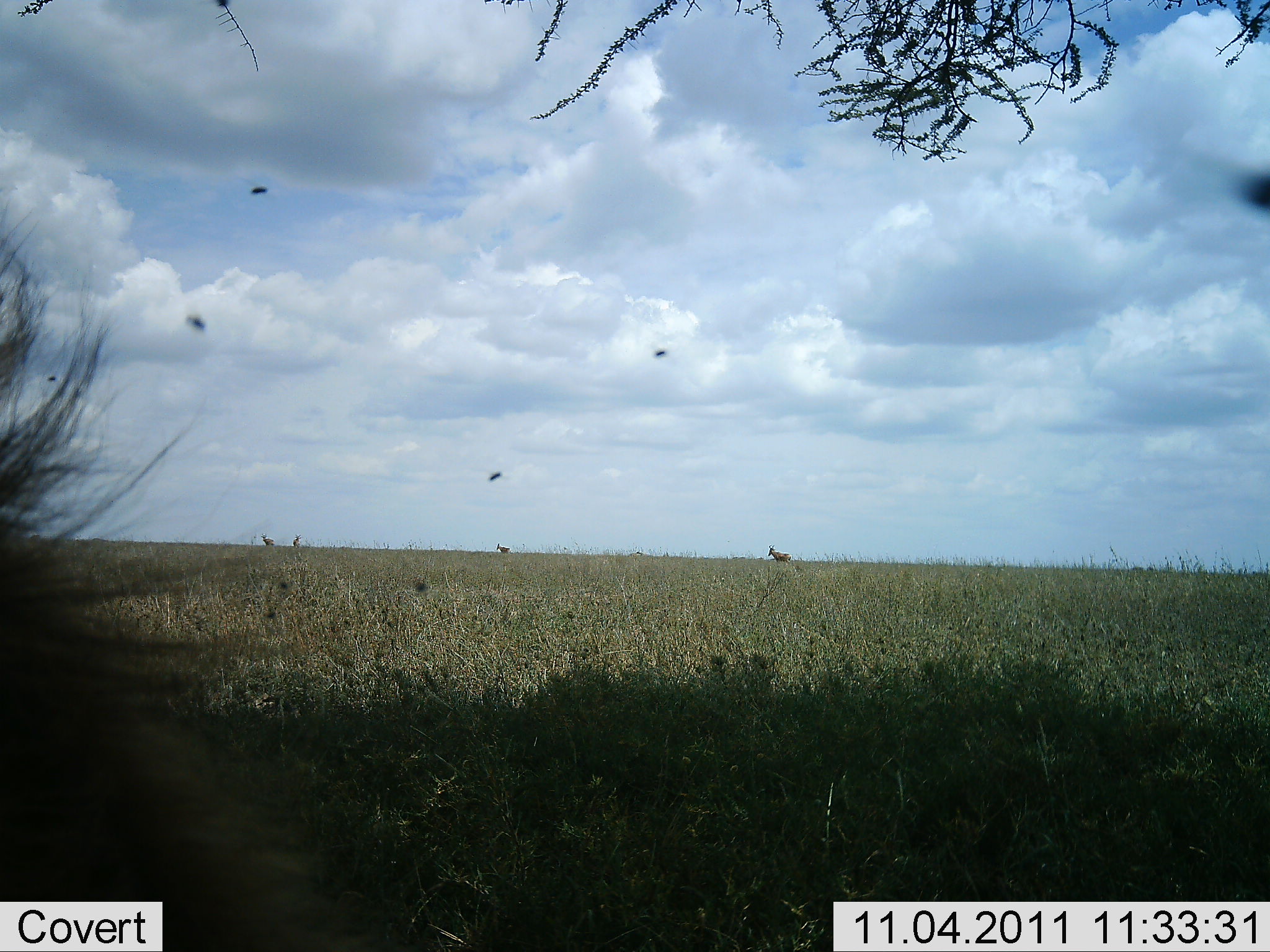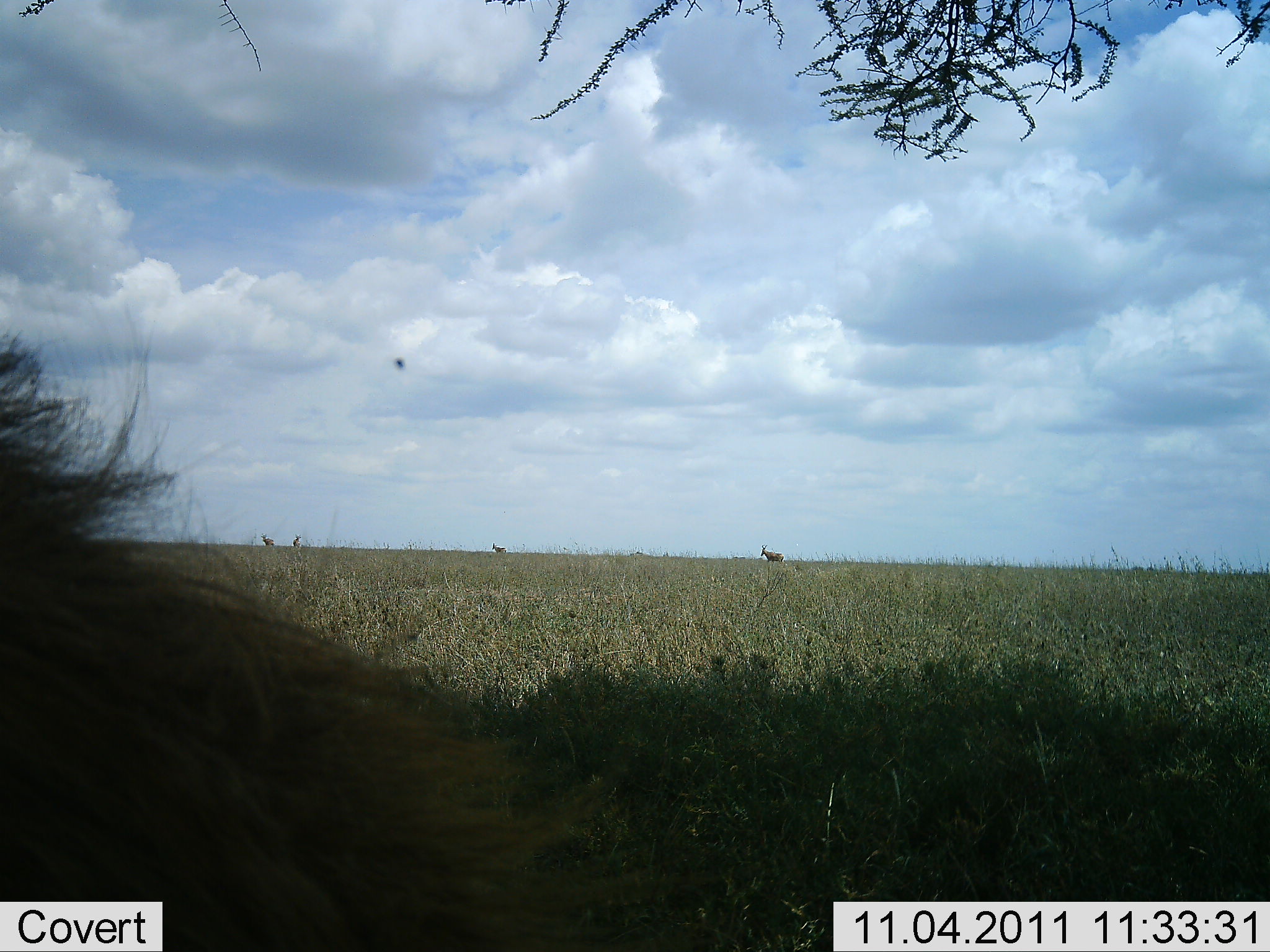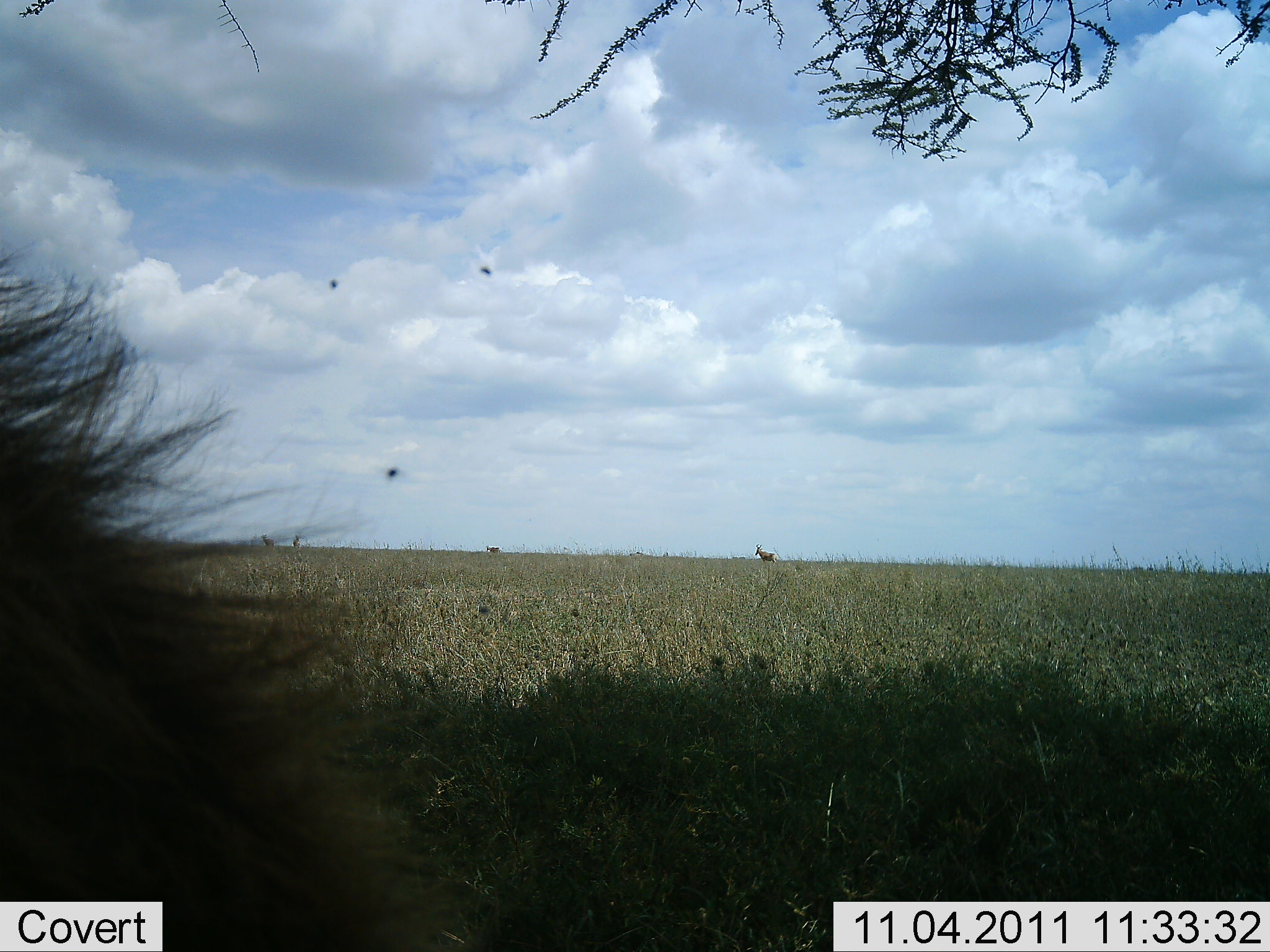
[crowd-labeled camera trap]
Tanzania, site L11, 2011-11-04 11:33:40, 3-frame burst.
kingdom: Animalia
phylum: Chordata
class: Mammalia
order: Artiodactyla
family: Bovidae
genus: Alcelaphus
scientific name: Alcelaphus buselaphus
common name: hartebeest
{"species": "hartebeest (Alcelaphus buselaphus)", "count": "4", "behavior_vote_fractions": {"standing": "25%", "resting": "0%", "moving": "88%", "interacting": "0%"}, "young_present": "0%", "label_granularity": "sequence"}